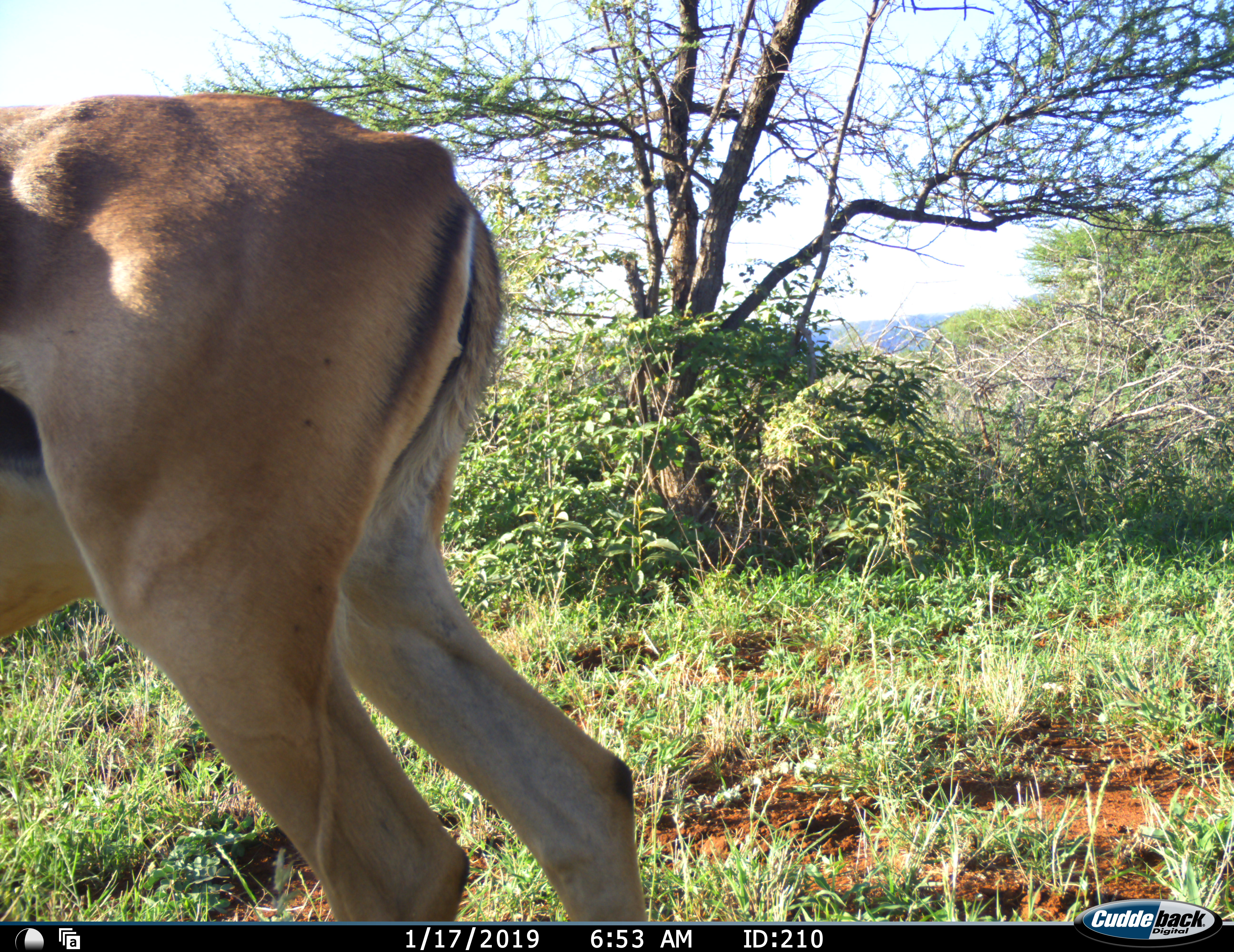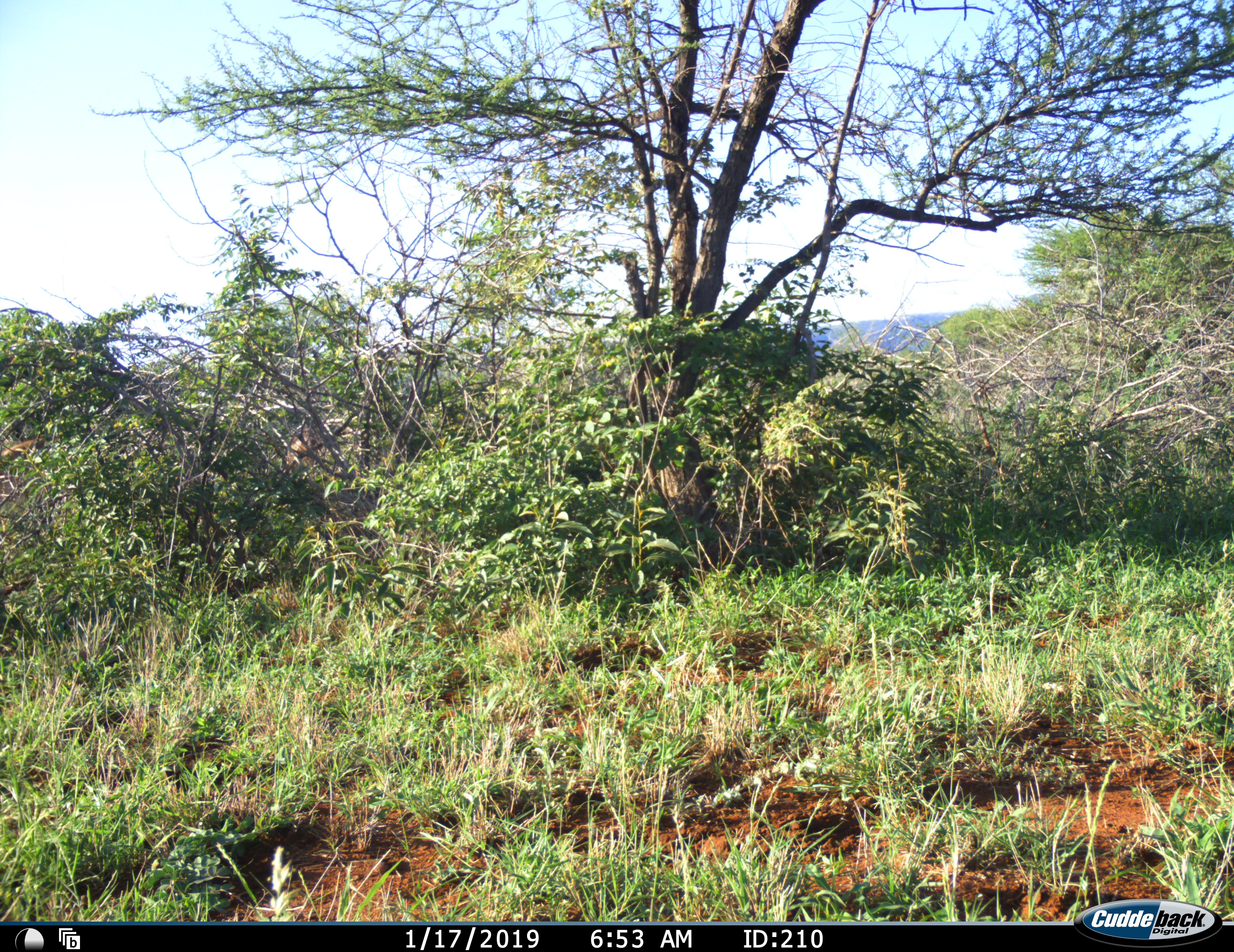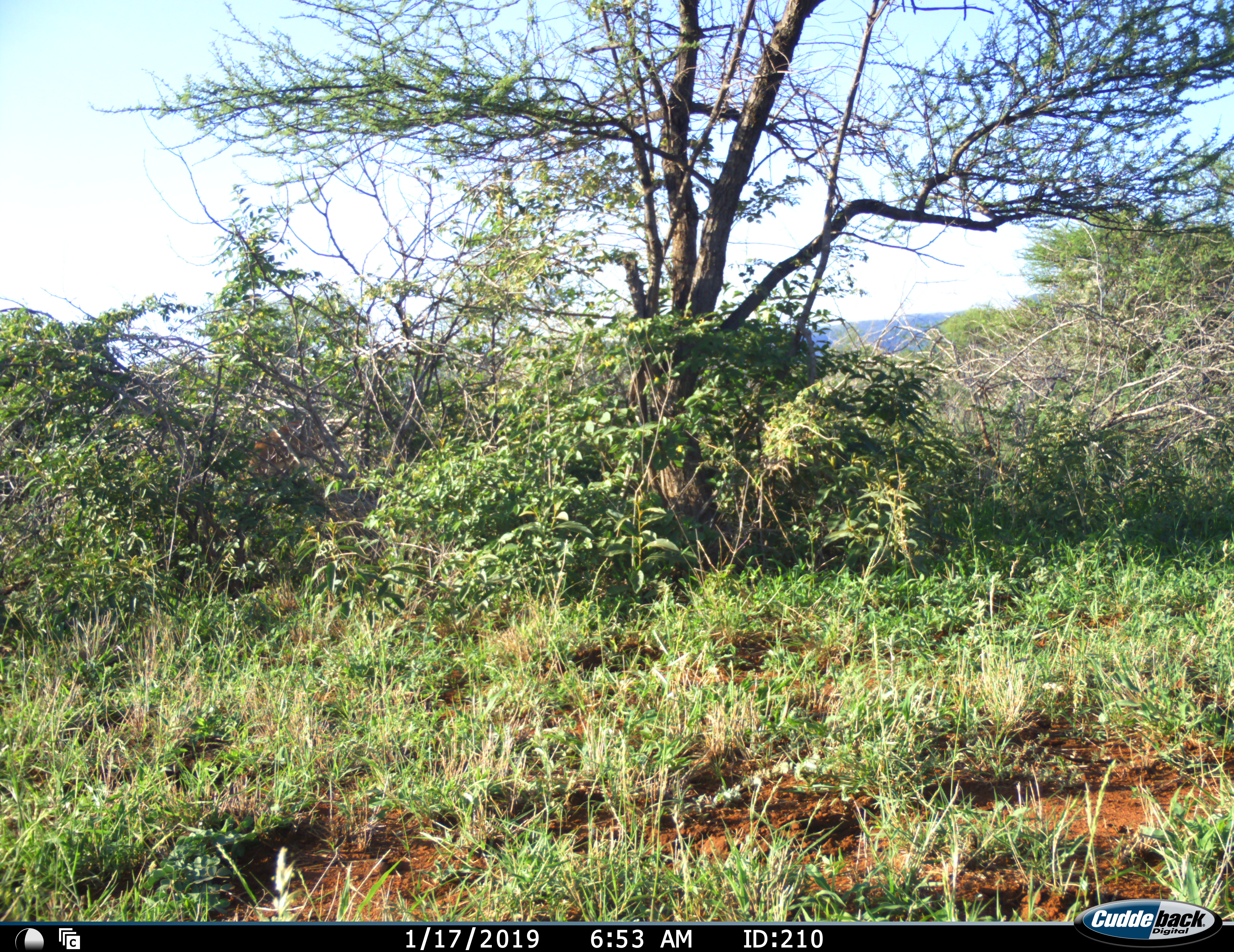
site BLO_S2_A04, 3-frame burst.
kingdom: Animalia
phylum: Chordata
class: Mammalia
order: Artiodactyla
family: Bovidae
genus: Aepyceros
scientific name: Aepyceros melampus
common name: impala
Impala (Aepyceros melampus), count 1. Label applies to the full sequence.